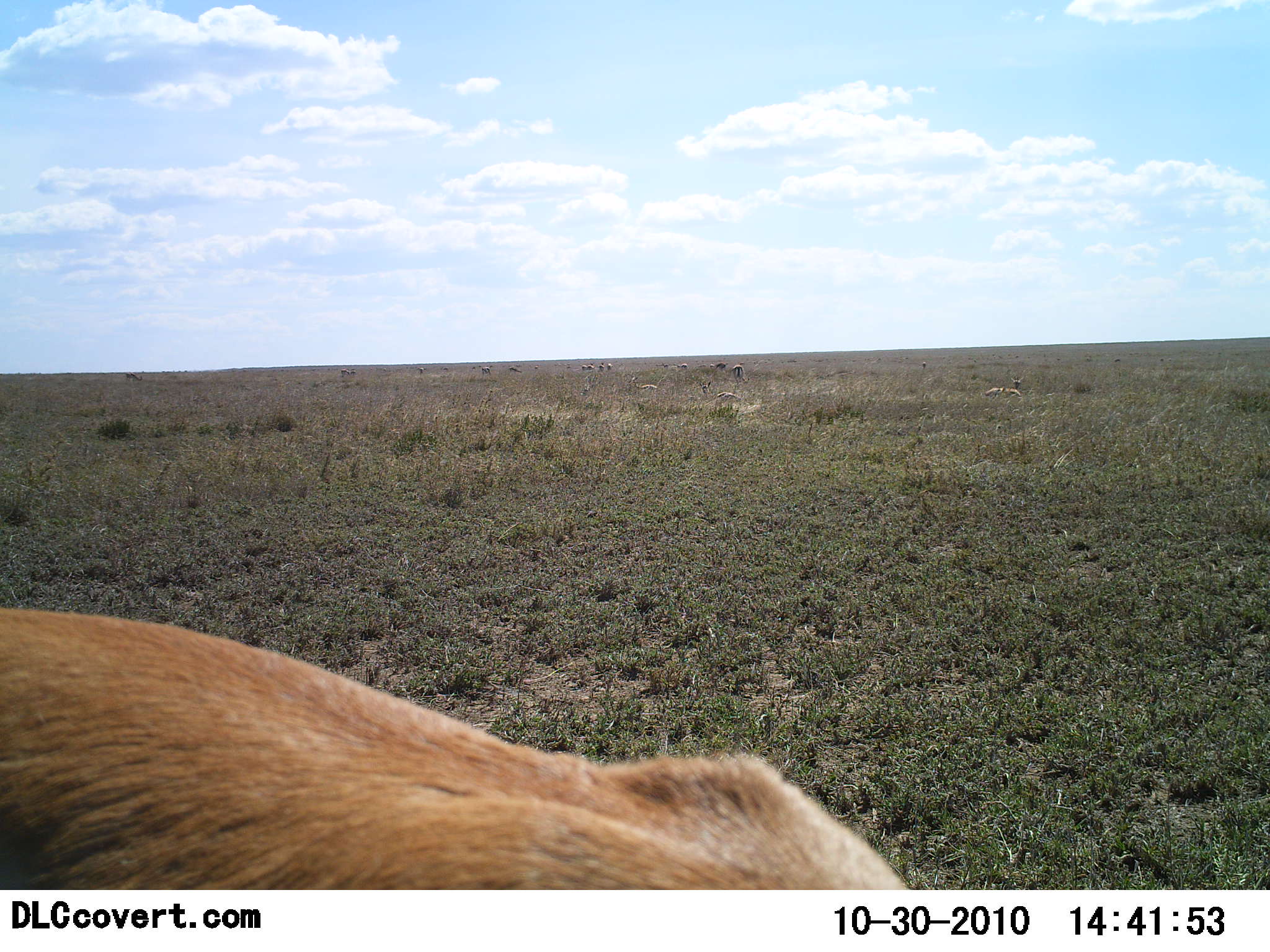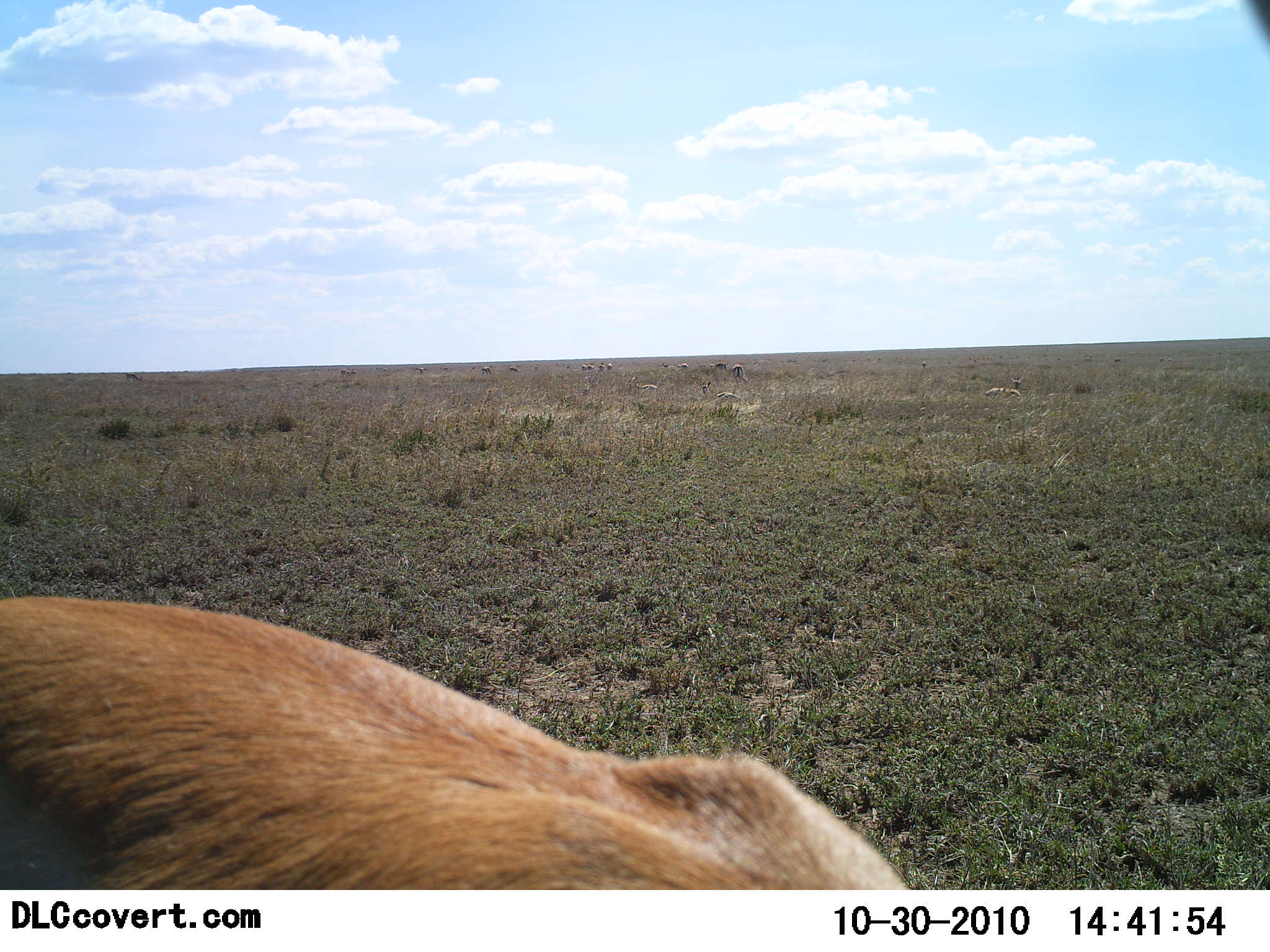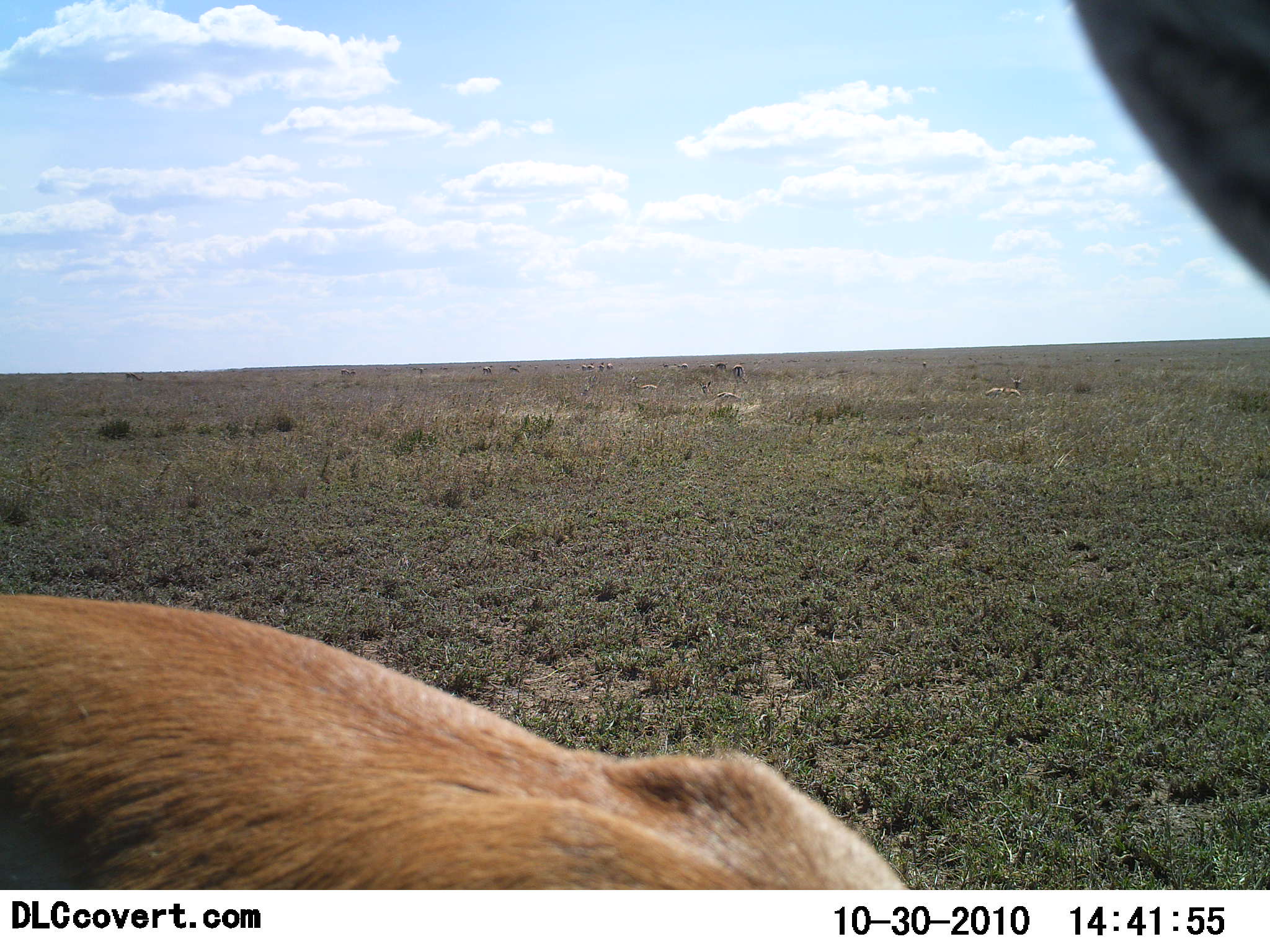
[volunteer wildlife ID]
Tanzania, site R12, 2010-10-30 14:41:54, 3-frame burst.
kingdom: Animalia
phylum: Chordata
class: Mammalia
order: Artiodactyla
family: Bovidae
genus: Eudorcas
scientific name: Eudorcas thomsonii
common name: thomson's gazelle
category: gazellethomsons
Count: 1.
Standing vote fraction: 92%.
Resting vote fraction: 8%.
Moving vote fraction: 8%.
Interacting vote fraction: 8%.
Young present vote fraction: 0%.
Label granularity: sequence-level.